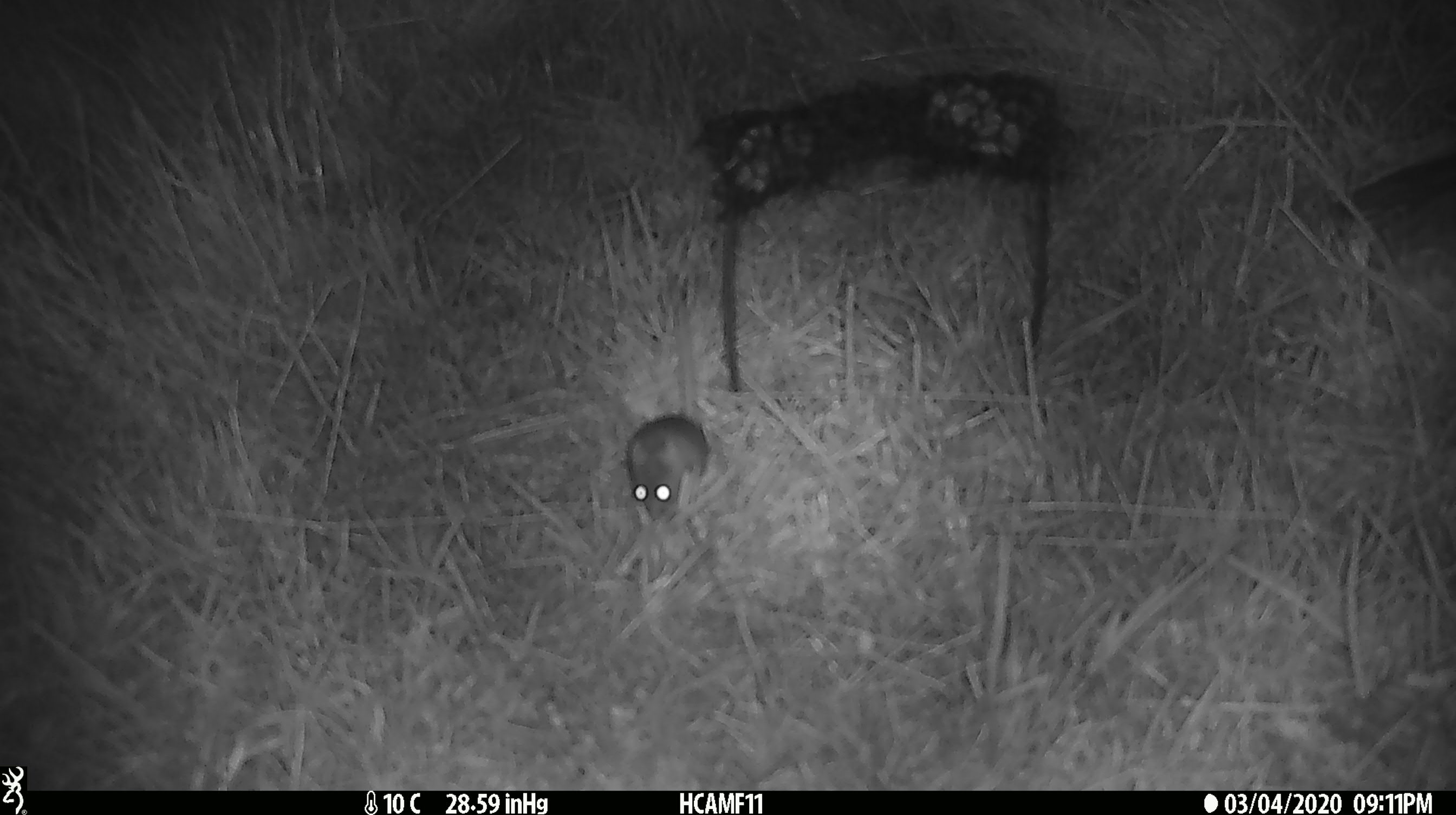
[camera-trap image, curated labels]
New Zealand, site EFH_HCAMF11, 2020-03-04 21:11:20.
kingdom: Animalia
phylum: Chordata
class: Mammalia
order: Rodentia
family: Muridae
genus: Mus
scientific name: Mus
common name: mouse